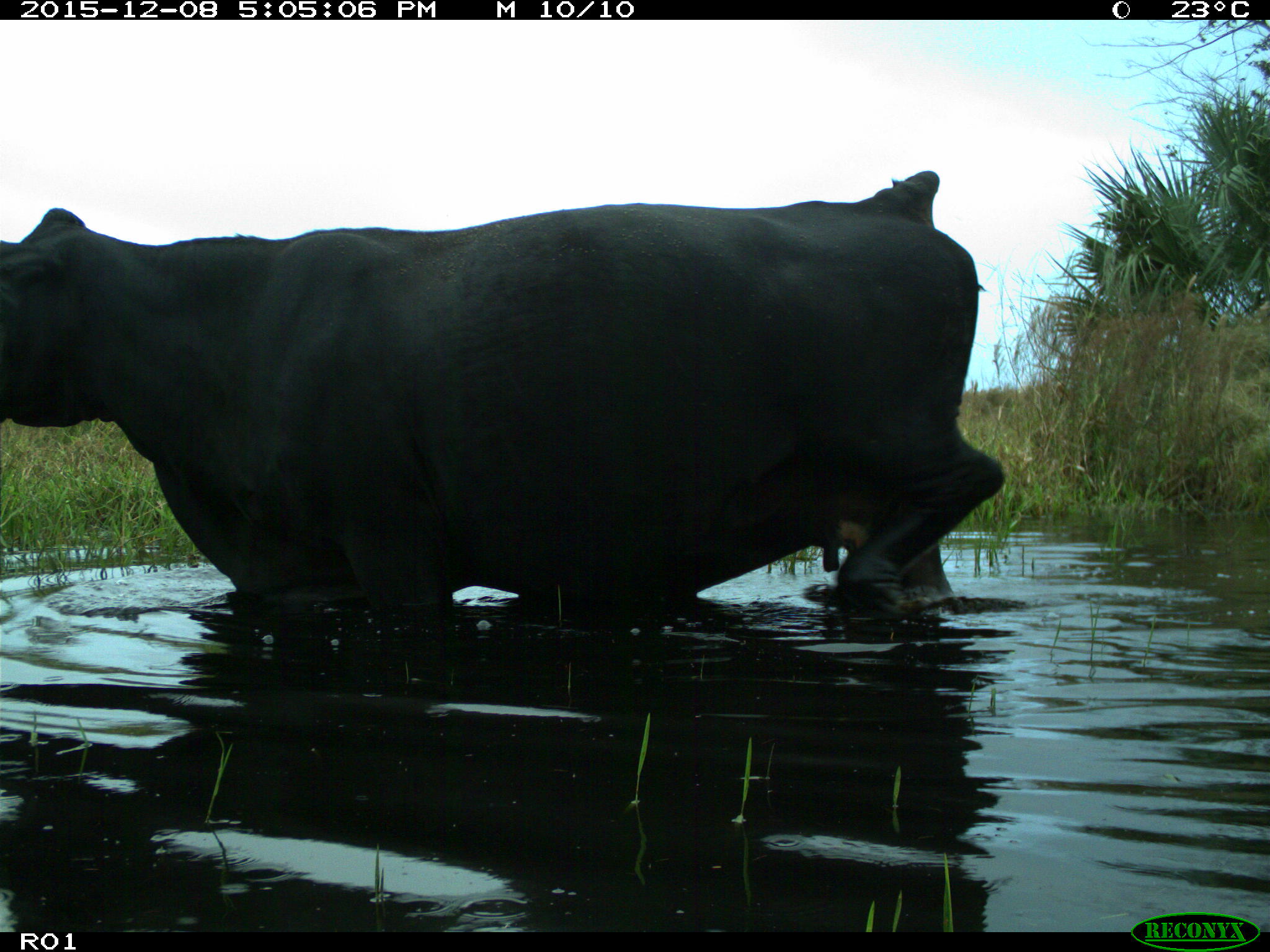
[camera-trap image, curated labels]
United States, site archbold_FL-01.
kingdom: Animalia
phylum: Chordata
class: Mammalia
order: Artiodactyla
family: Bovidae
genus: Bos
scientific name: Bos taurus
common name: domestic cow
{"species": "Bos taurus (domestic cow)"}